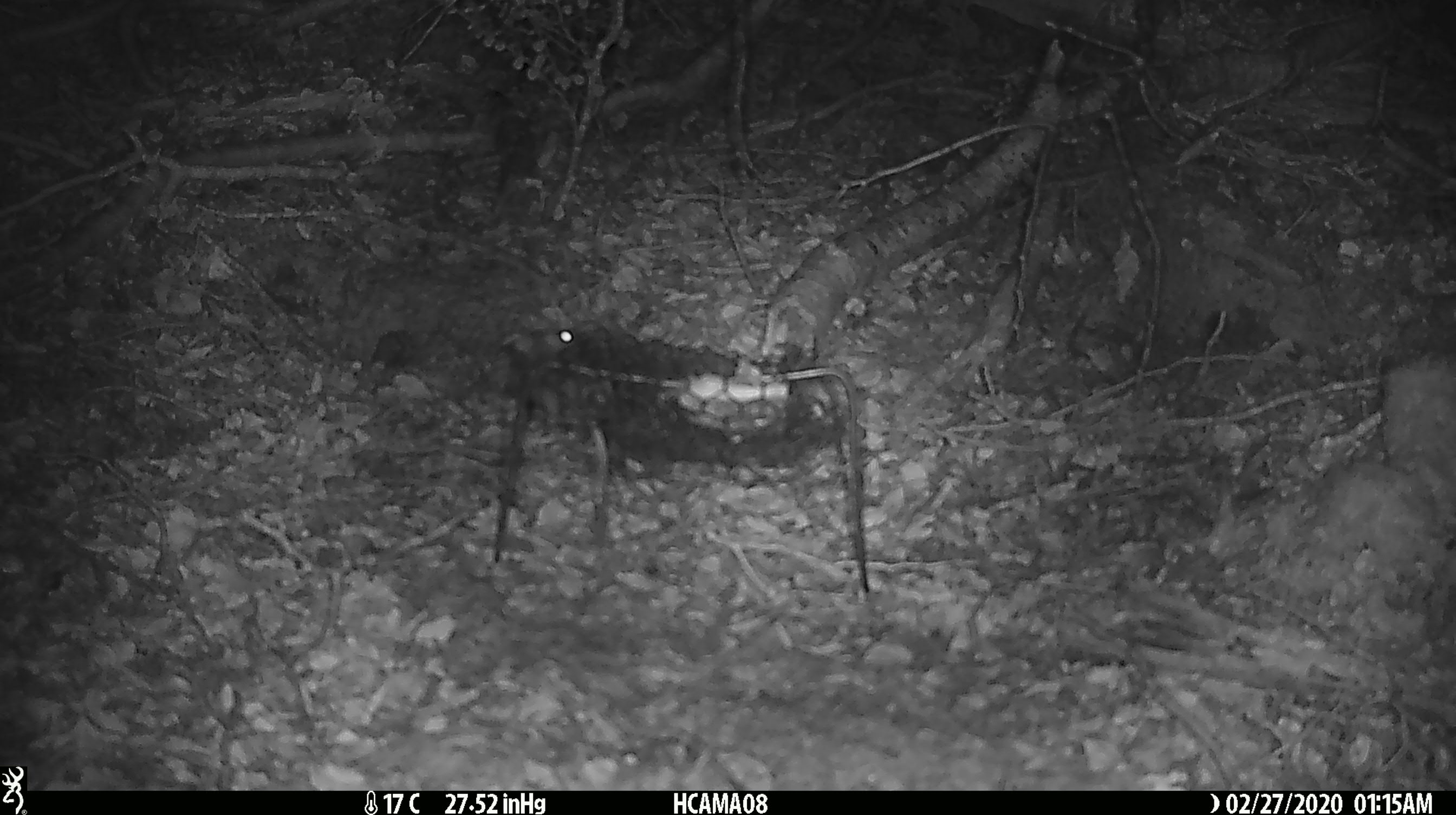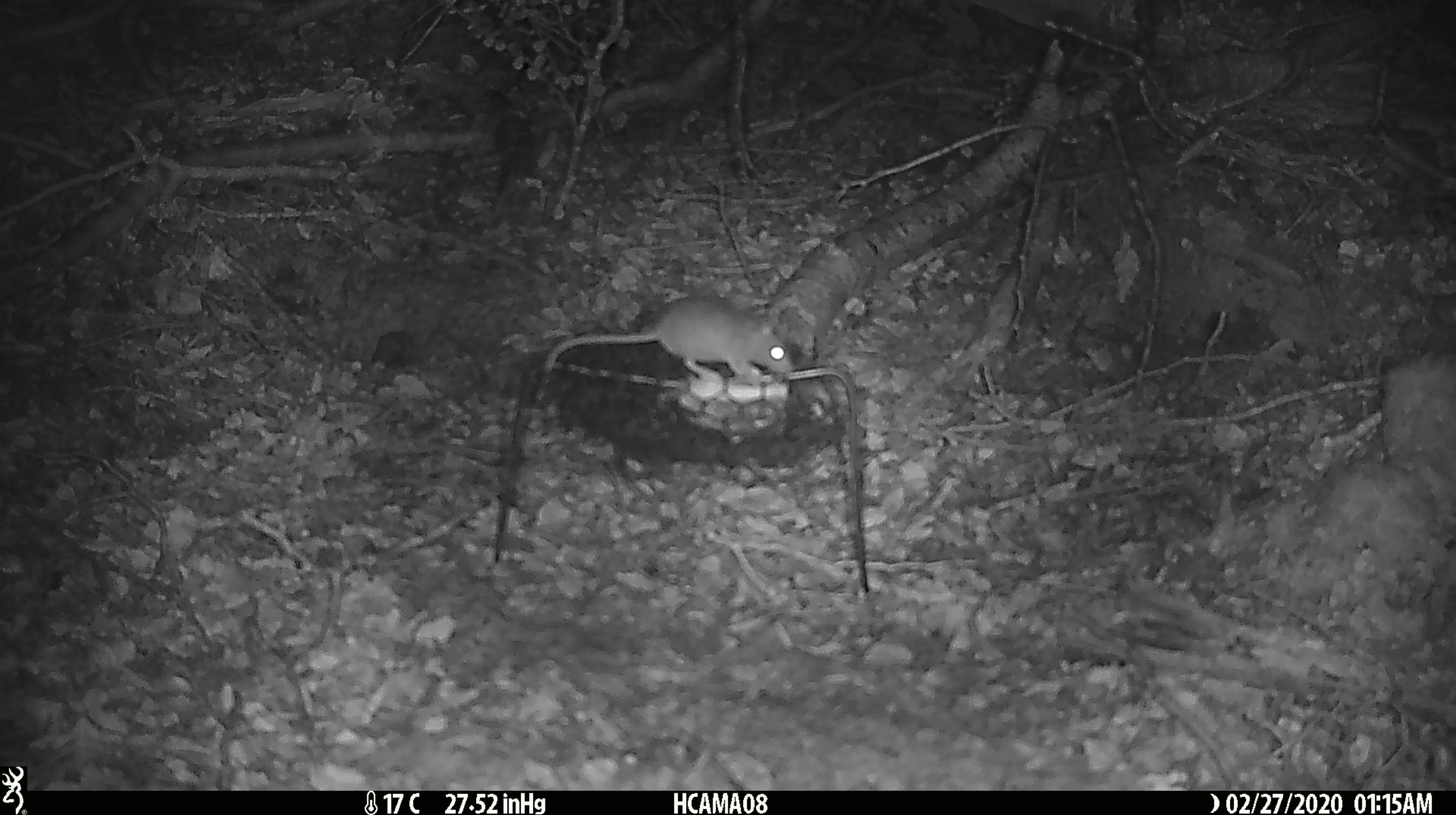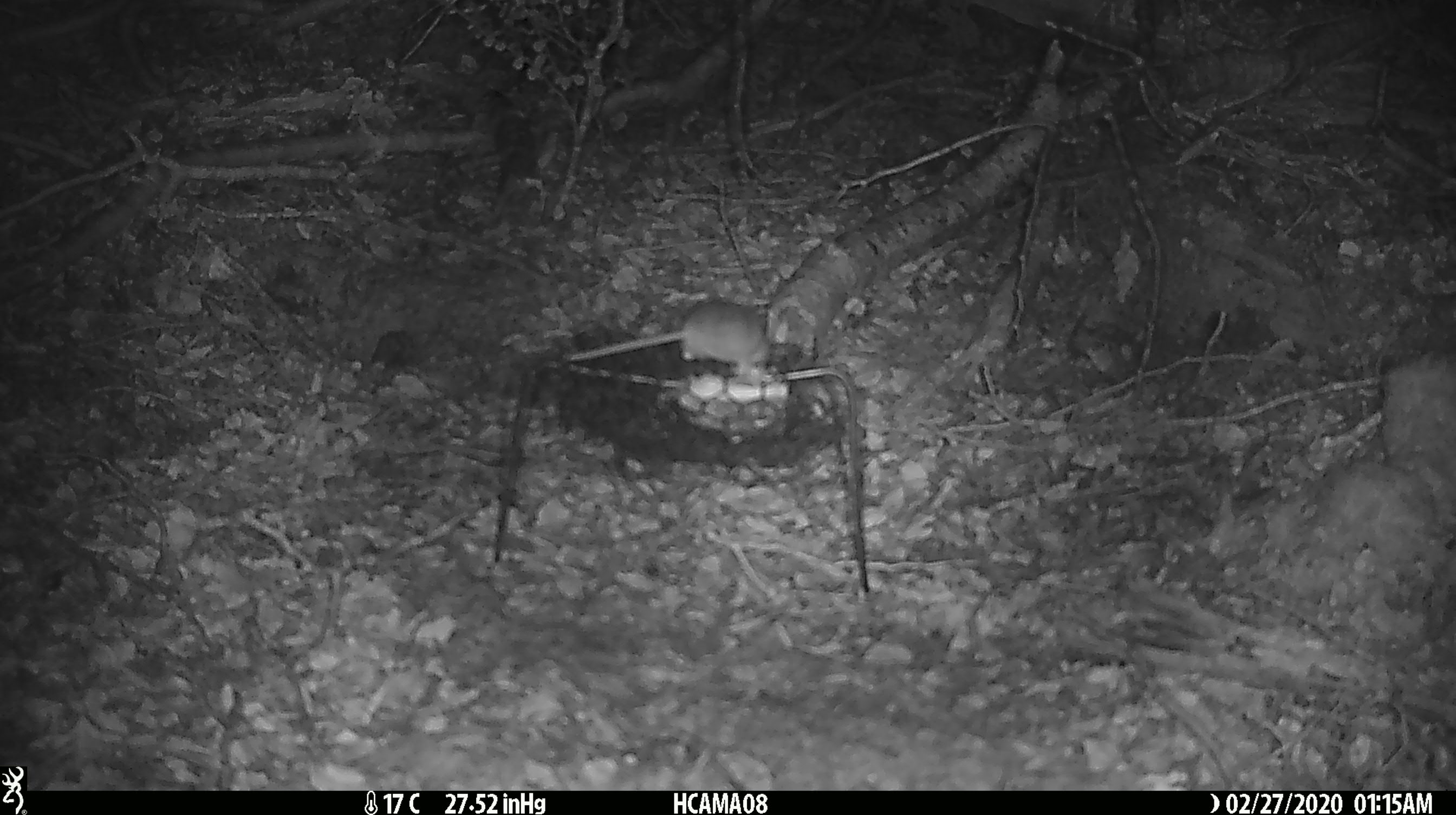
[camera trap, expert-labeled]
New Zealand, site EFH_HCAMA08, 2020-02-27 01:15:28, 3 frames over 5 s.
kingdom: Animalia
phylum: Chordata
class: Mammalia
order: Rodentia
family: Muridae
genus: Mus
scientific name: Mus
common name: mouse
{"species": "mouse (Mus)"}